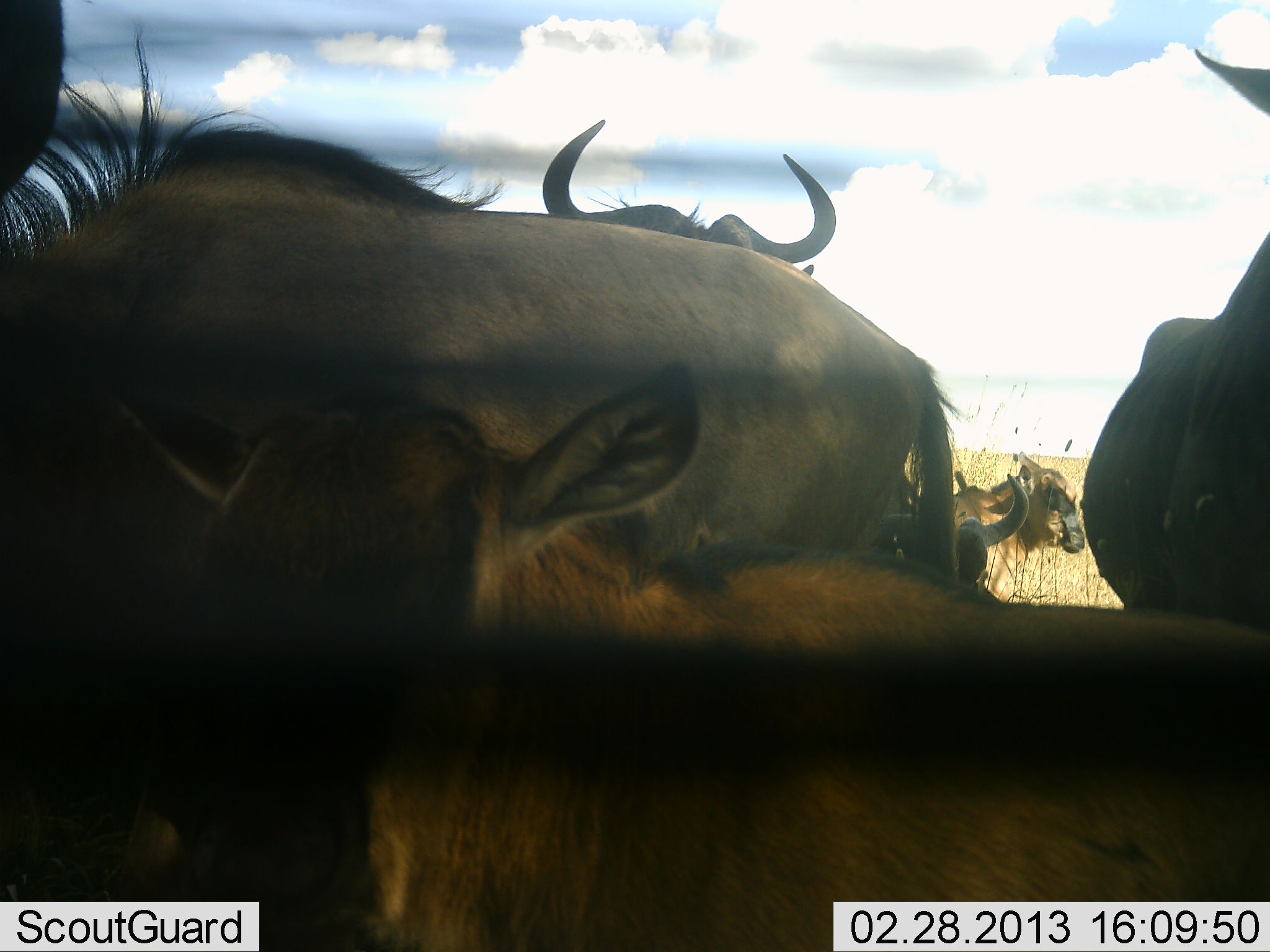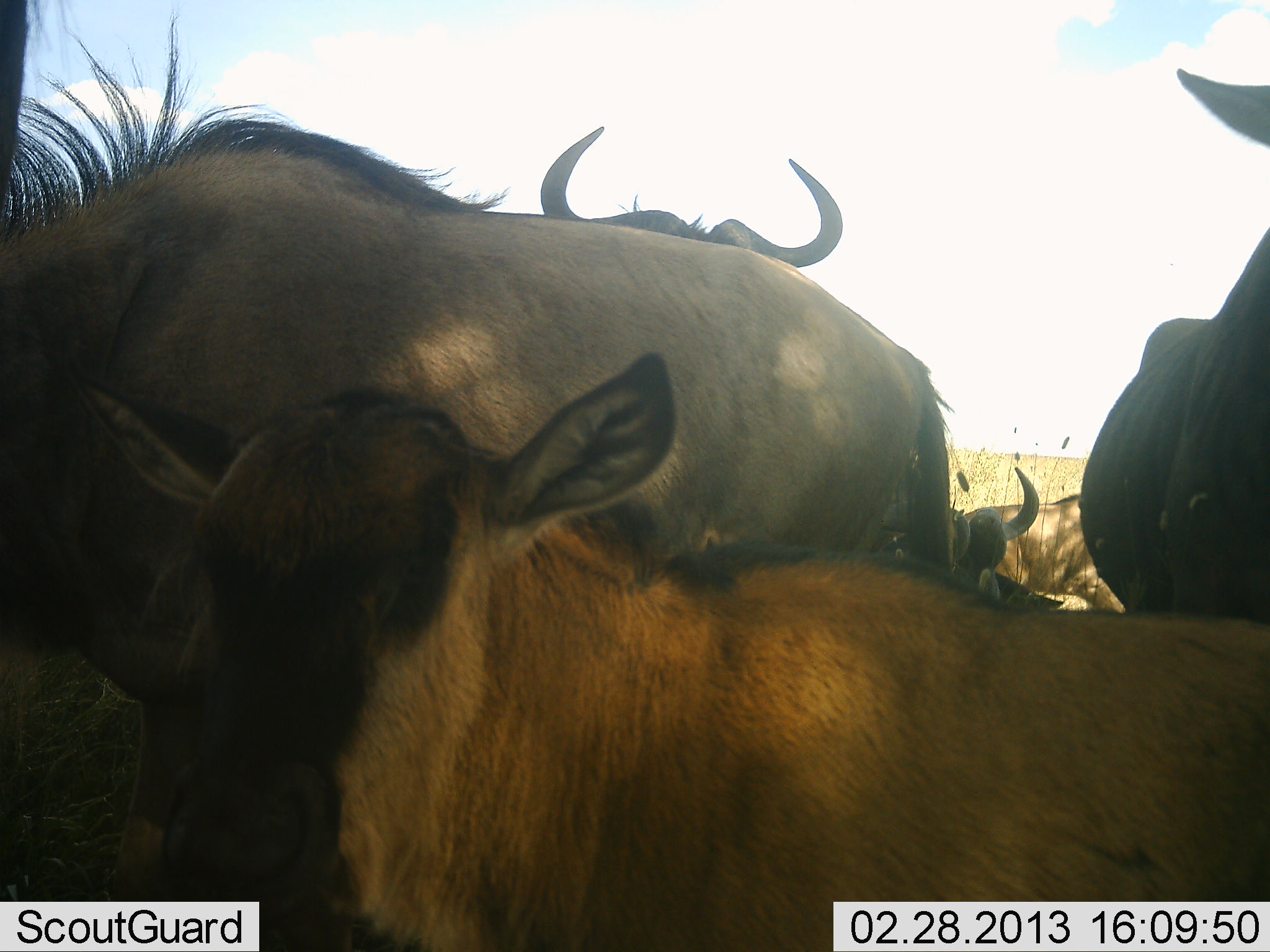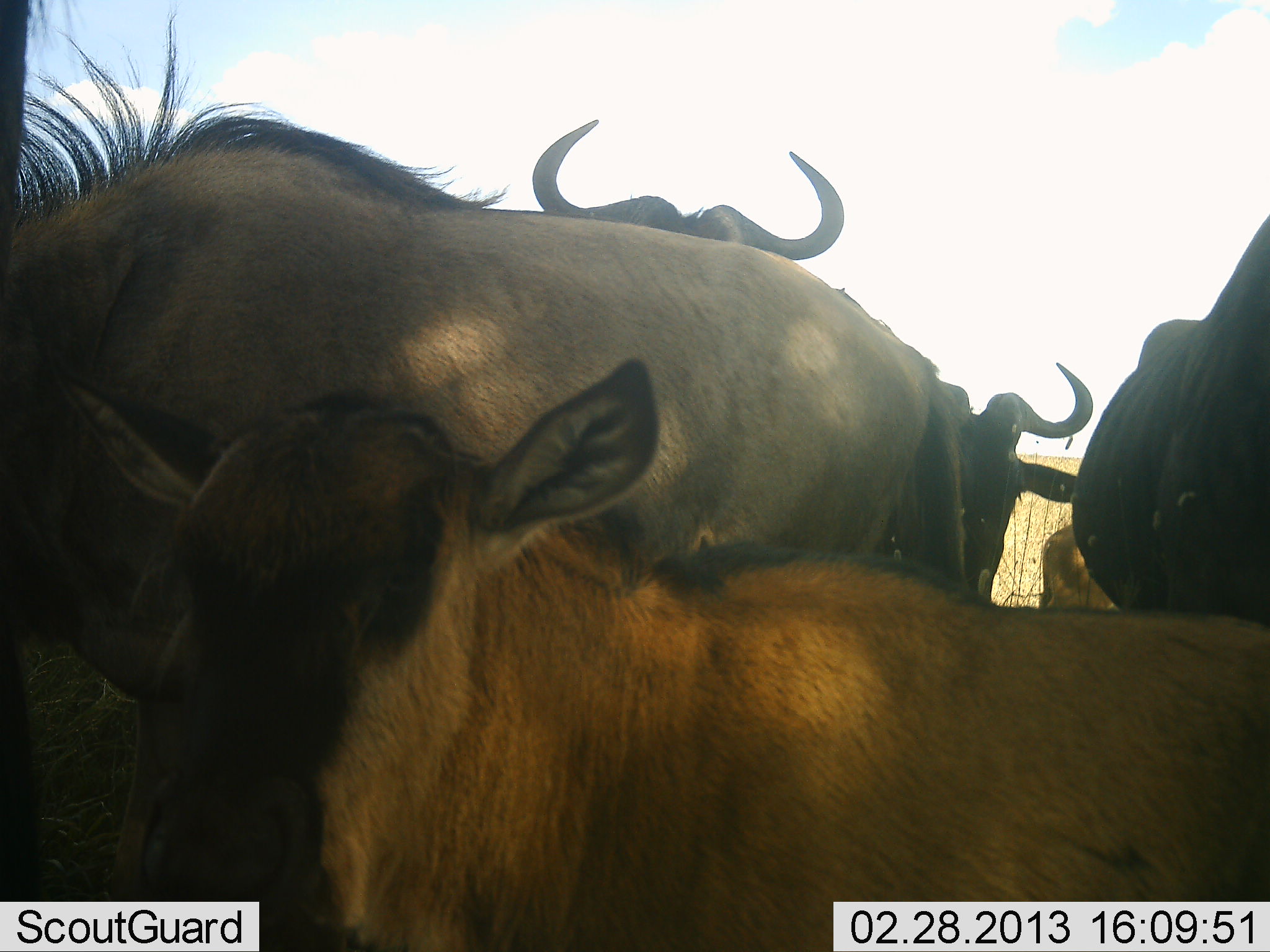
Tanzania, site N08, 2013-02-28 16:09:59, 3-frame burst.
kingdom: Animalia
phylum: Chordata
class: Mammalia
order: Artiodactyla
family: Bovidae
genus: Connochaetes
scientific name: Connochaetes taurinus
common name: blue wildebeest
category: wildebeest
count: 6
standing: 81%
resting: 58%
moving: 12%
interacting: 4%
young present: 69%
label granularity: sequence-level